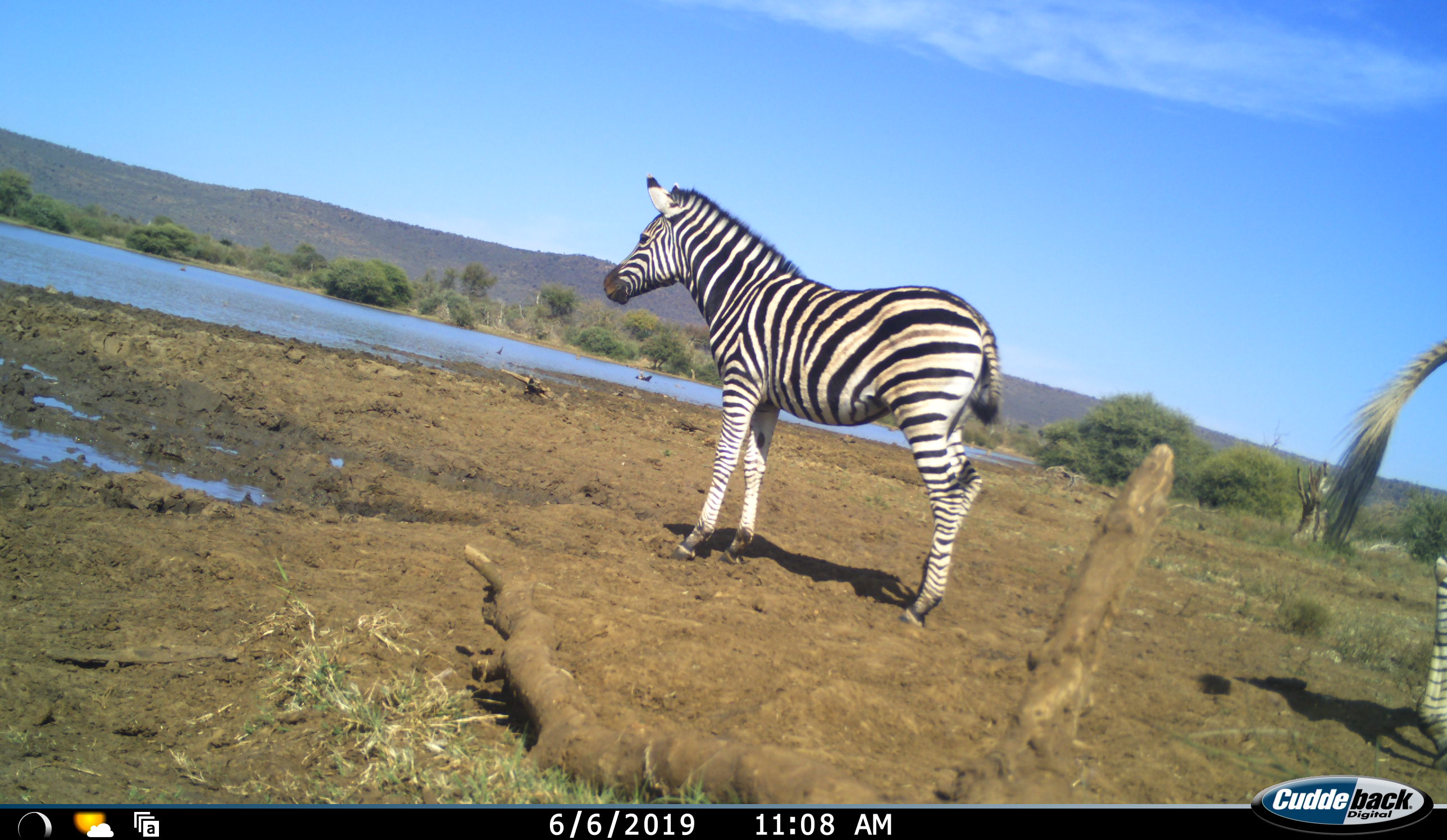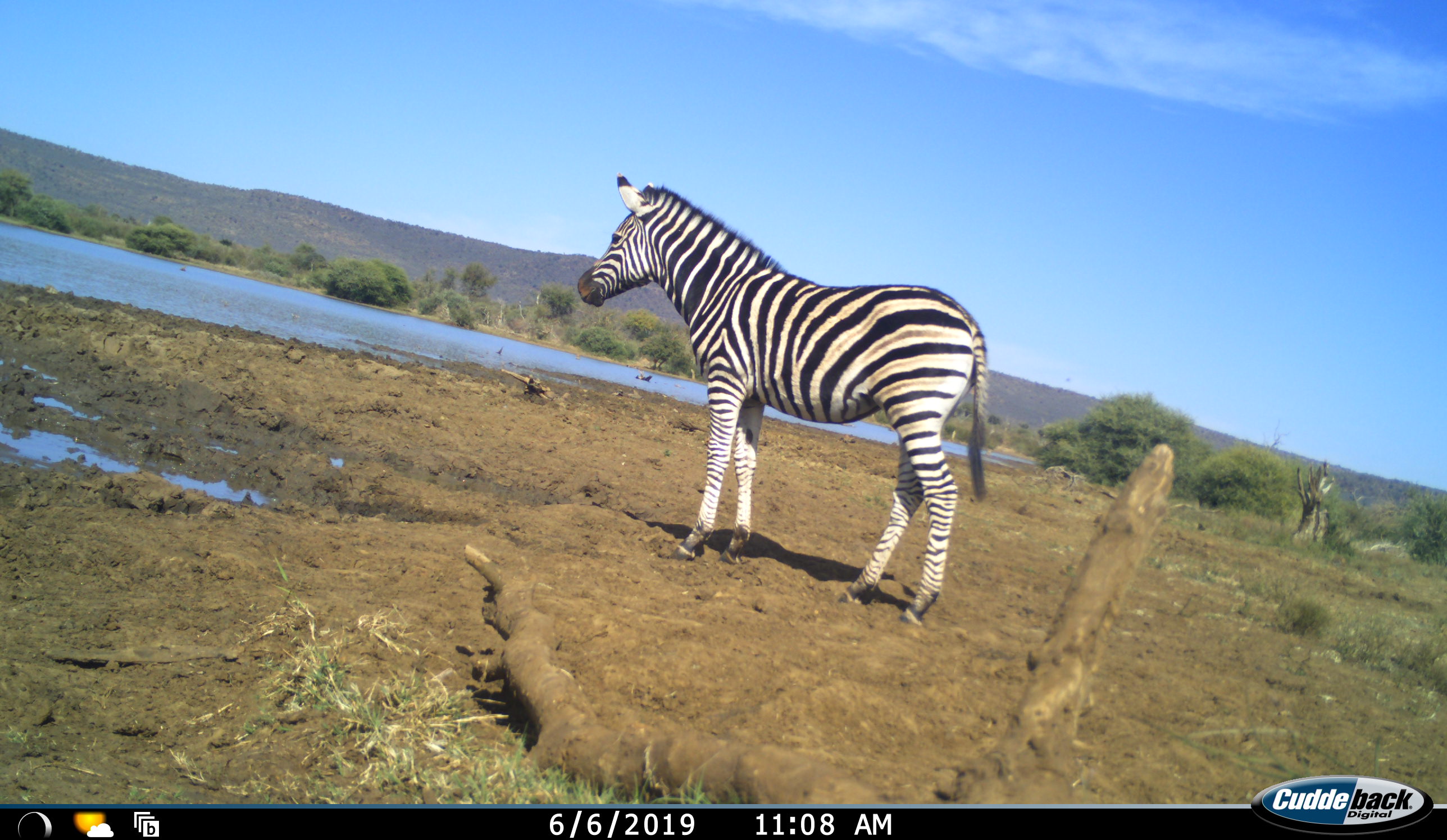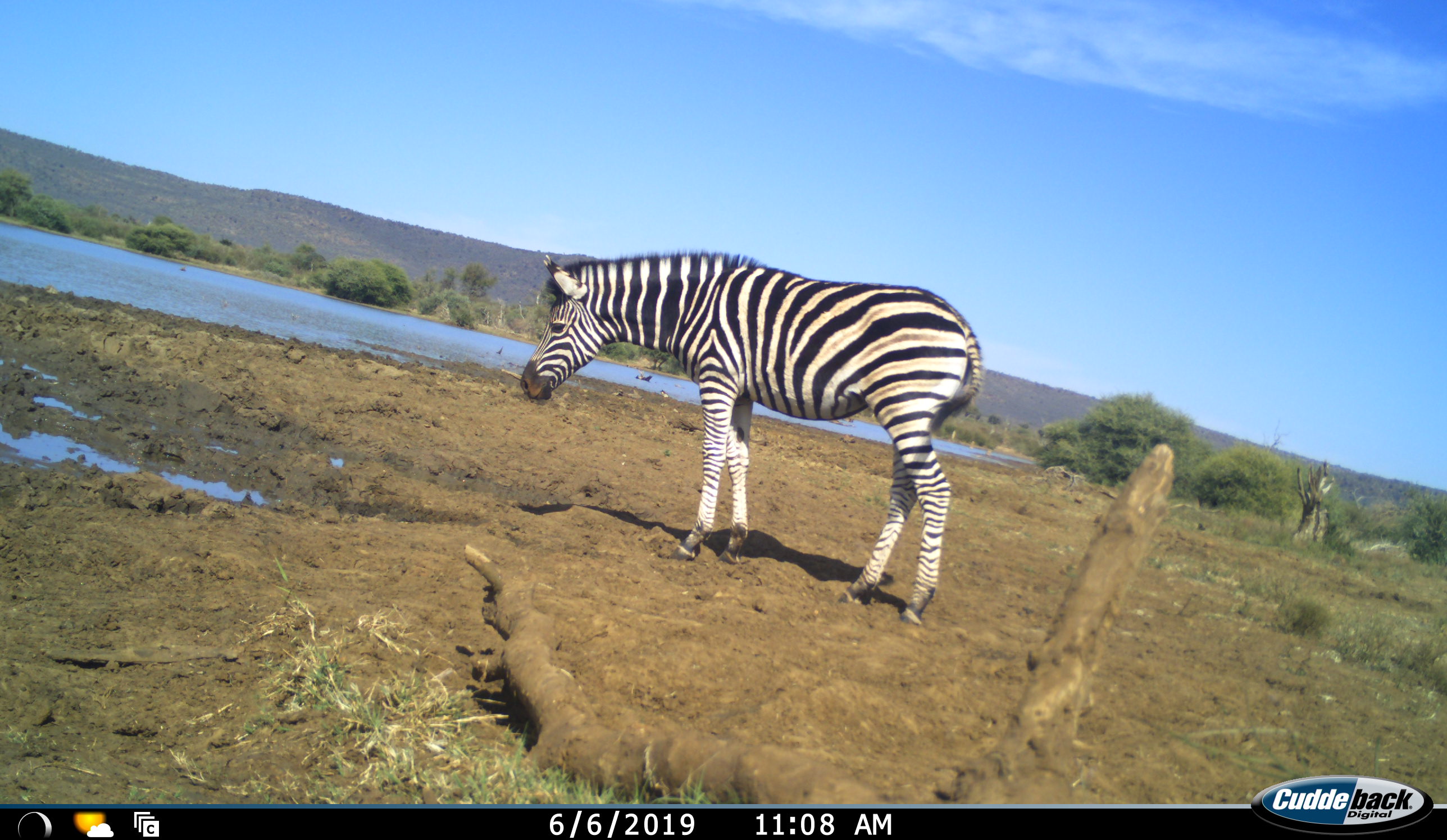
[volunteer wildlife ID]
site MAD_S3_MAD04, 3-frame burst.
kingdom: Animalia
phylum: Chordata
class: Mammalia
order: Perissodactyla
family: Equidae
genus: Equus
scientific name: Equus quagga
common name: plains zebra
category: zebraplains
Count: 2.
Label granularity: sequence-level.